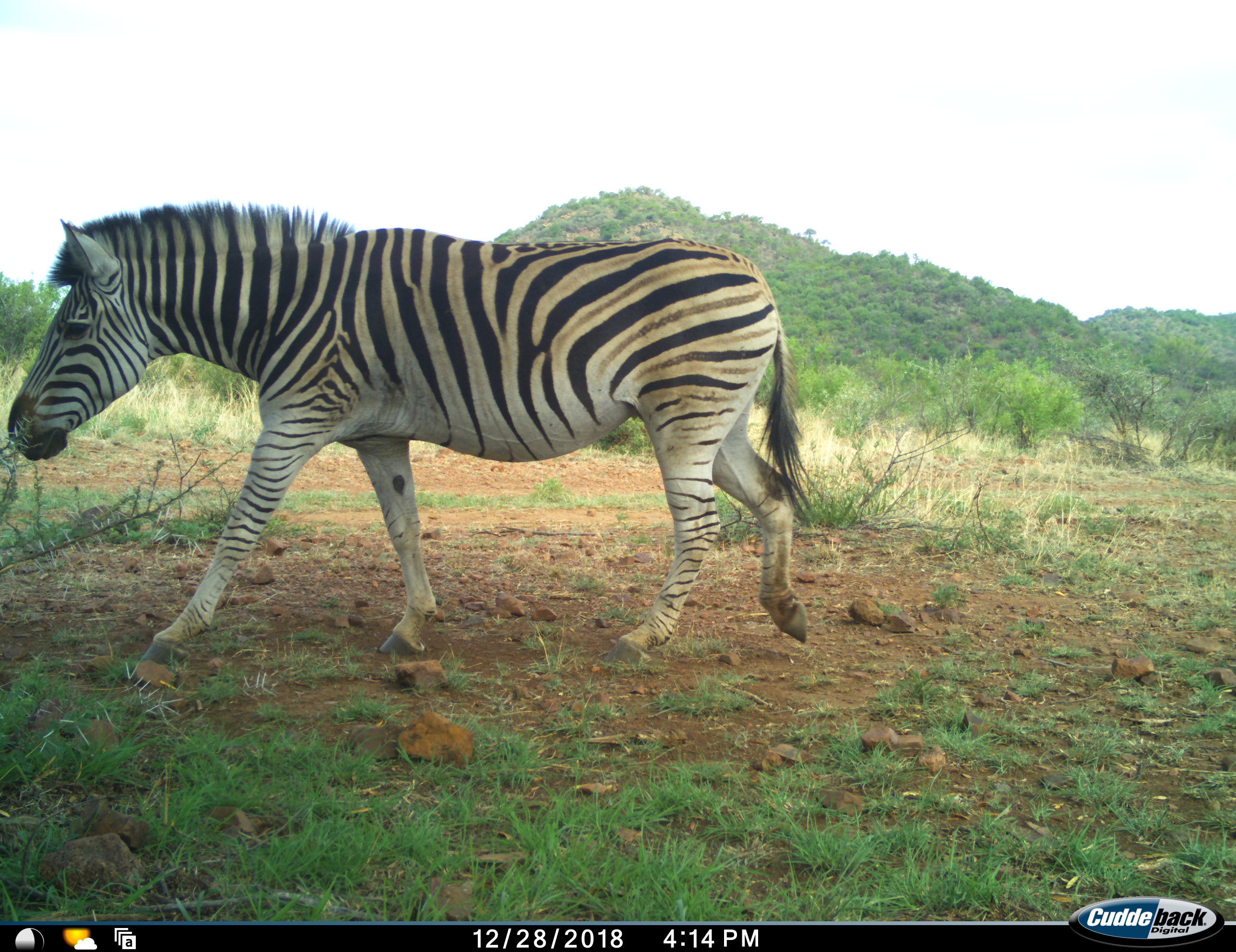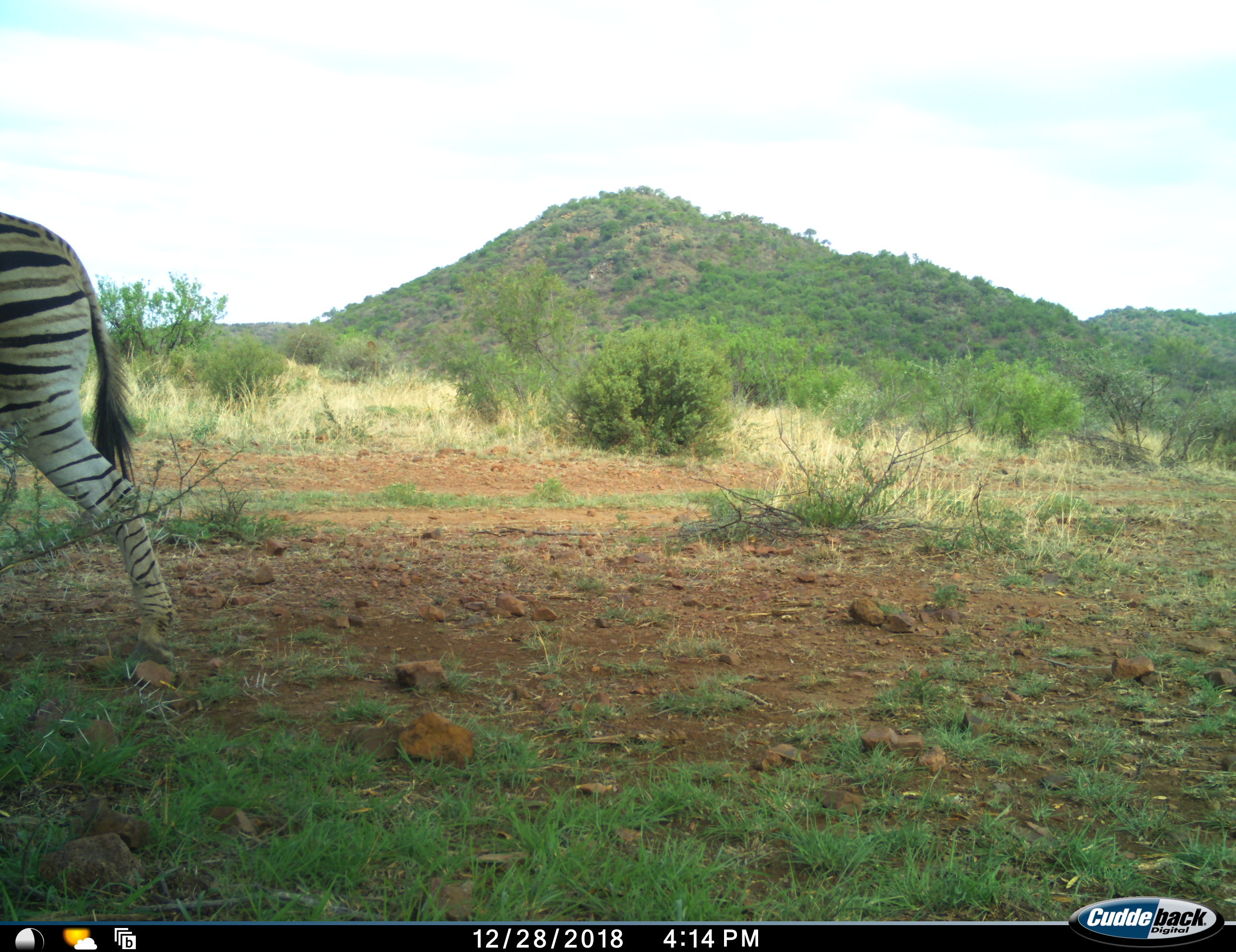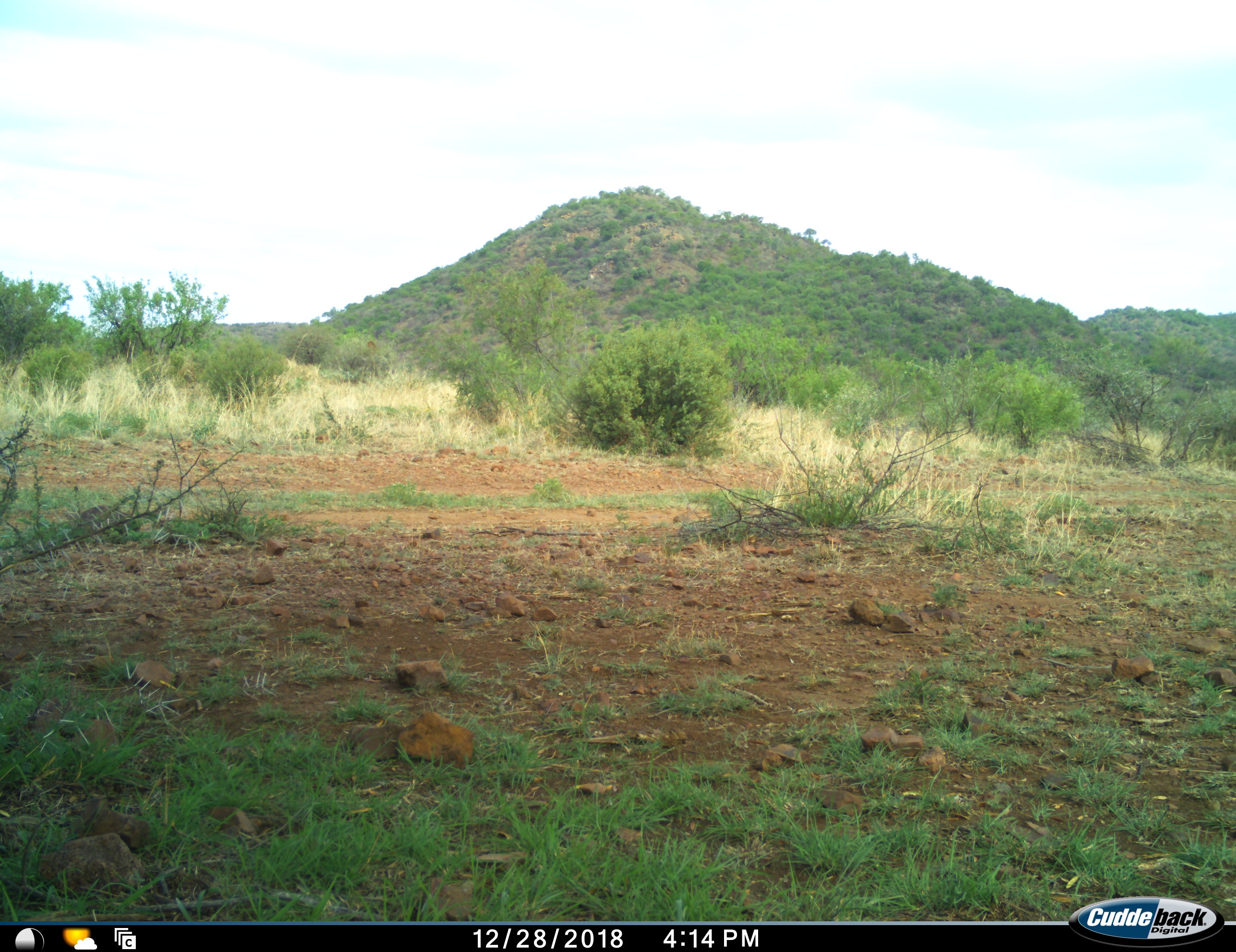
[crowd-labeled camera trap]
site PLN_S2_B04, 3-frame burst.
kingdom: Animalia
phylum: Chordata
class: Mammalia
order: Perissodactyla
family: Equidae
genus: Equus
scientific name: Equus quagga burchellii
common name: burchell's zebra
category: zebraburchells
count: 1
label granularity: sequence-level